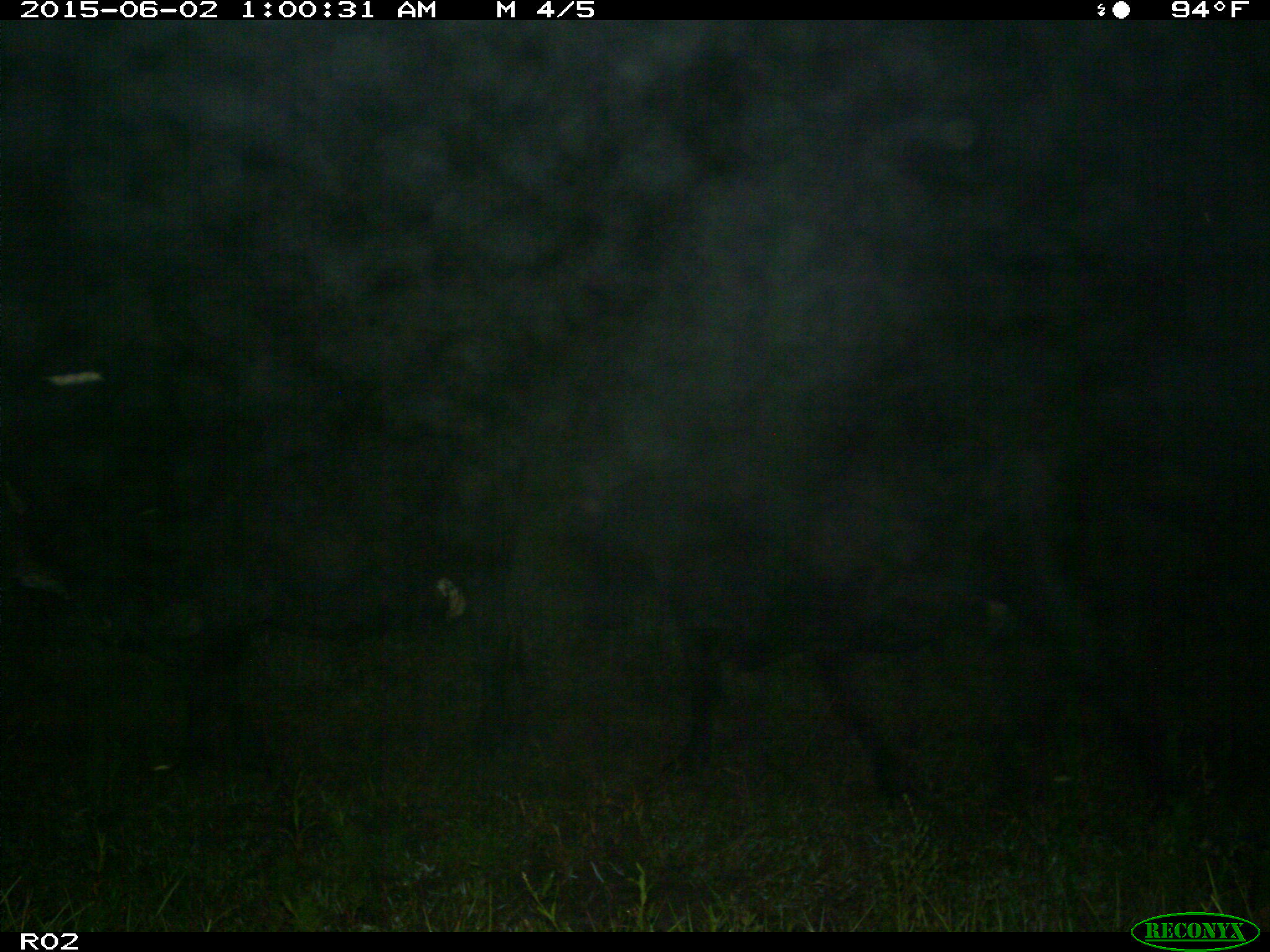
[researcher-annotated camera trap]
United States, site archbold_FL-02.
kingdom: Animalia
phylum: Chordata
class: Mammalia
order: Artiodactyla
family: Bovidae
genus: Bos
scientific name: Bos taurus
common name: domestic cow